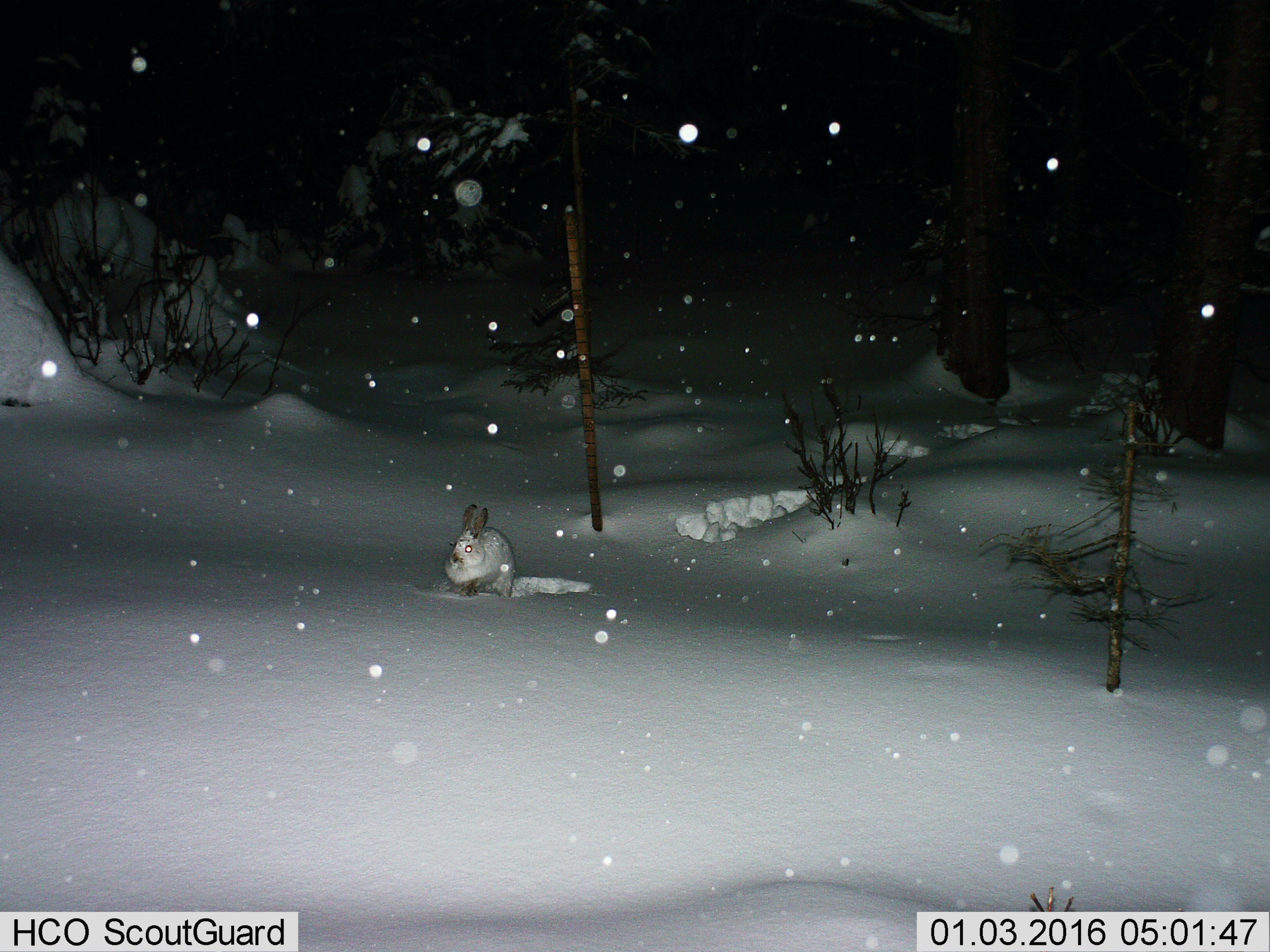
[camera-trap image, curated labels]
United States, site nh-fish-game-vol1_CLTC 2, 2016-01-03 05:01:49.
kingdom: Animalia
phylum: Chordata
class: Mammalia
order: Lagomorpha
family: Leporidae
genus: Lepus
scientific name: Lepus americanus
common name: snowshoe hare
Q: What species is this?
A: Snowshoe hare (Lepus americanus).